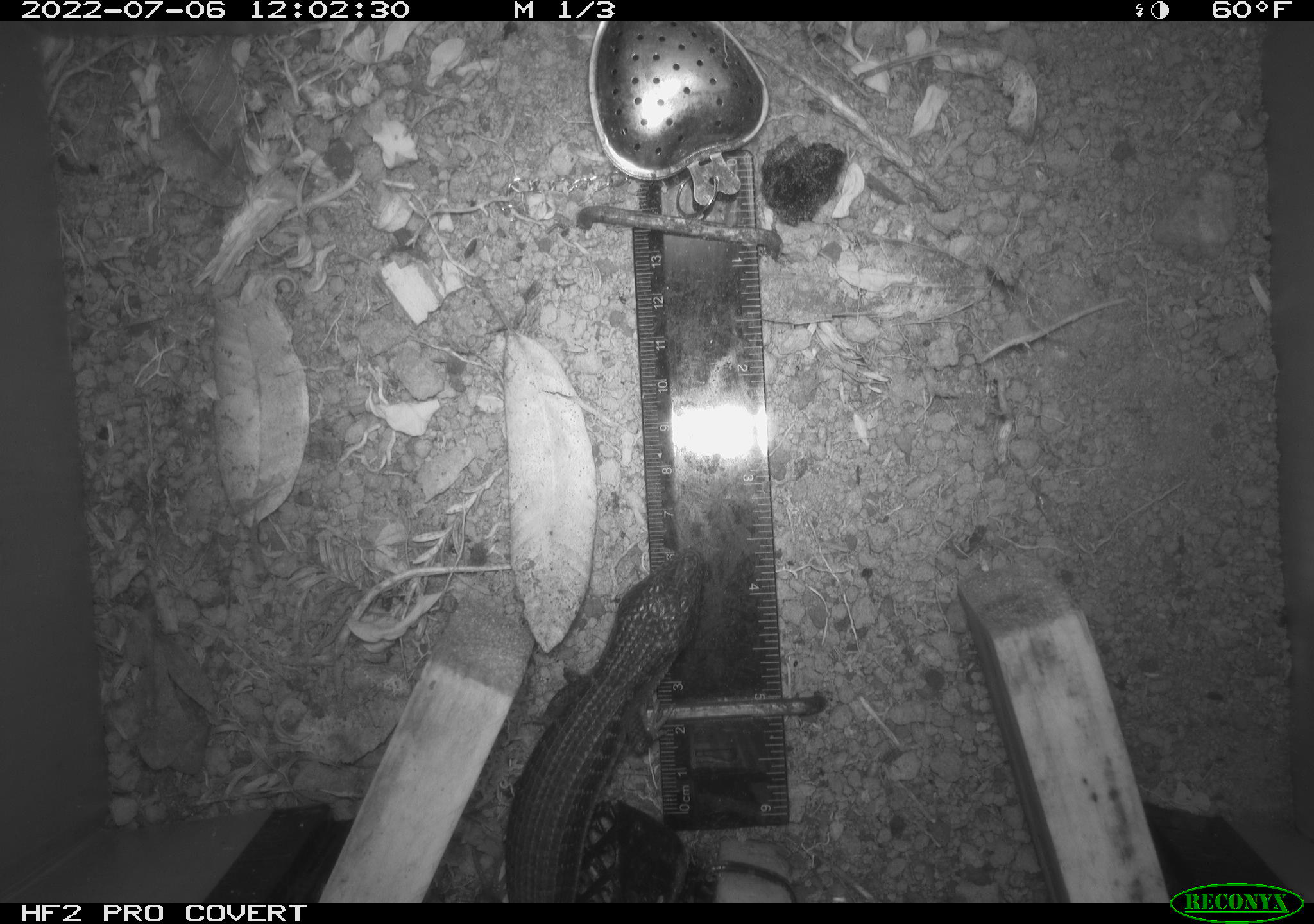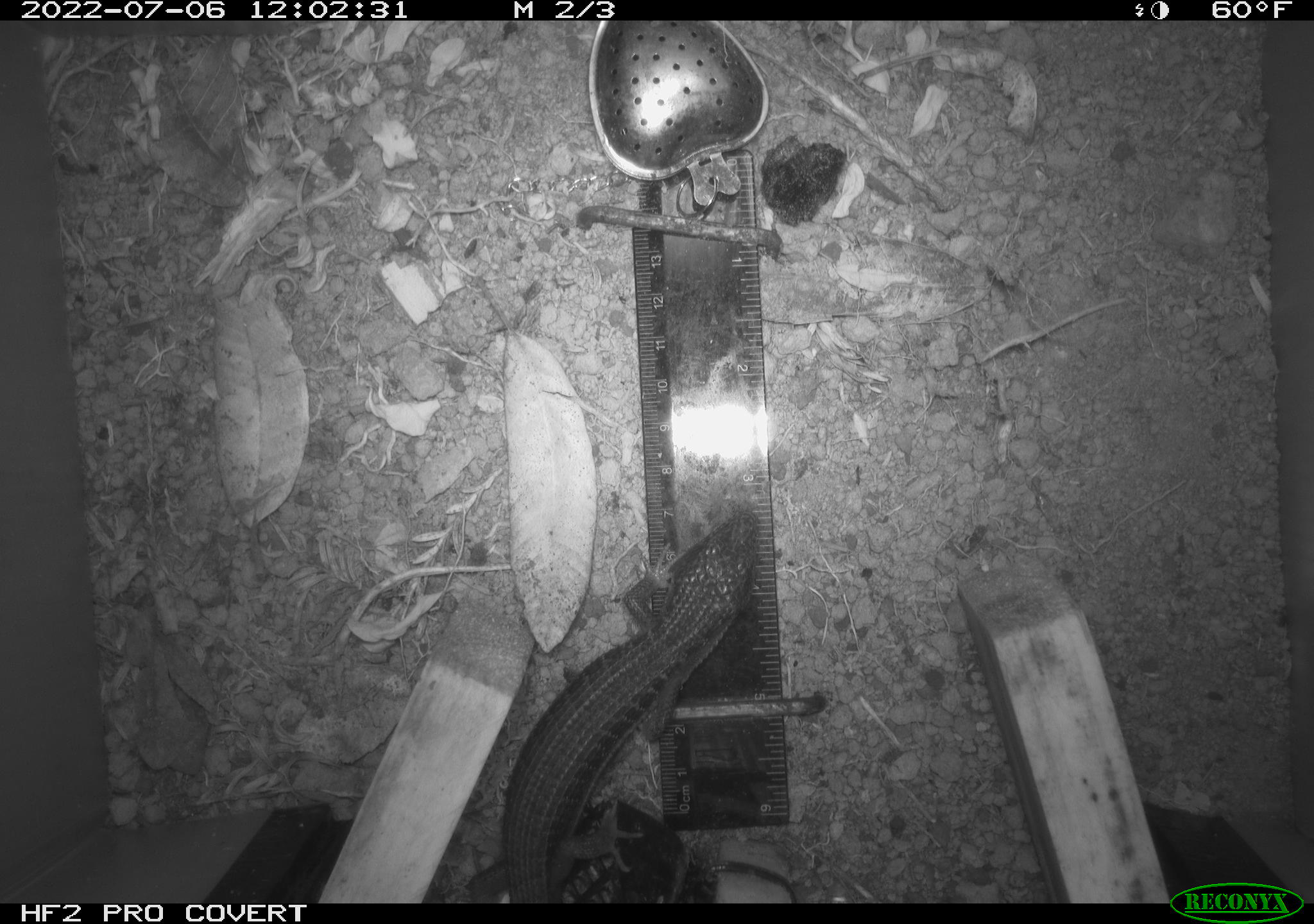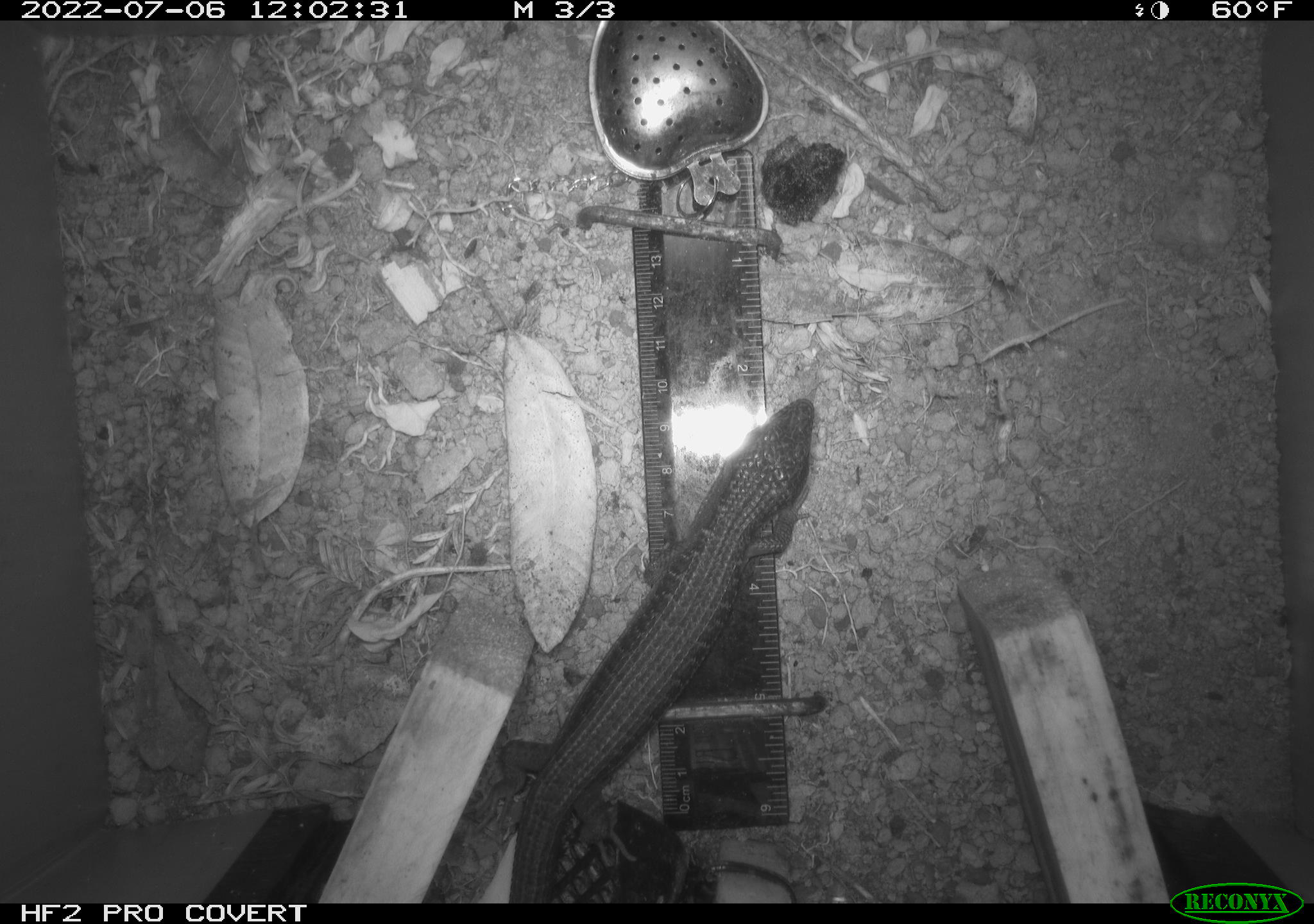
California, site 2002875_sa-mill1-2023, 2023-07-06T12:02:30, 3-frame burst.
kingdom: Animalia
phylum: Chordata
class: Reptilia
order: Squamata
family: Anguidae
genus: Elgaria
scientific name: Elgaria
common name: alligator lizards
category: elgaria species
Elgaria species (alligator lizards) (Elgaria).